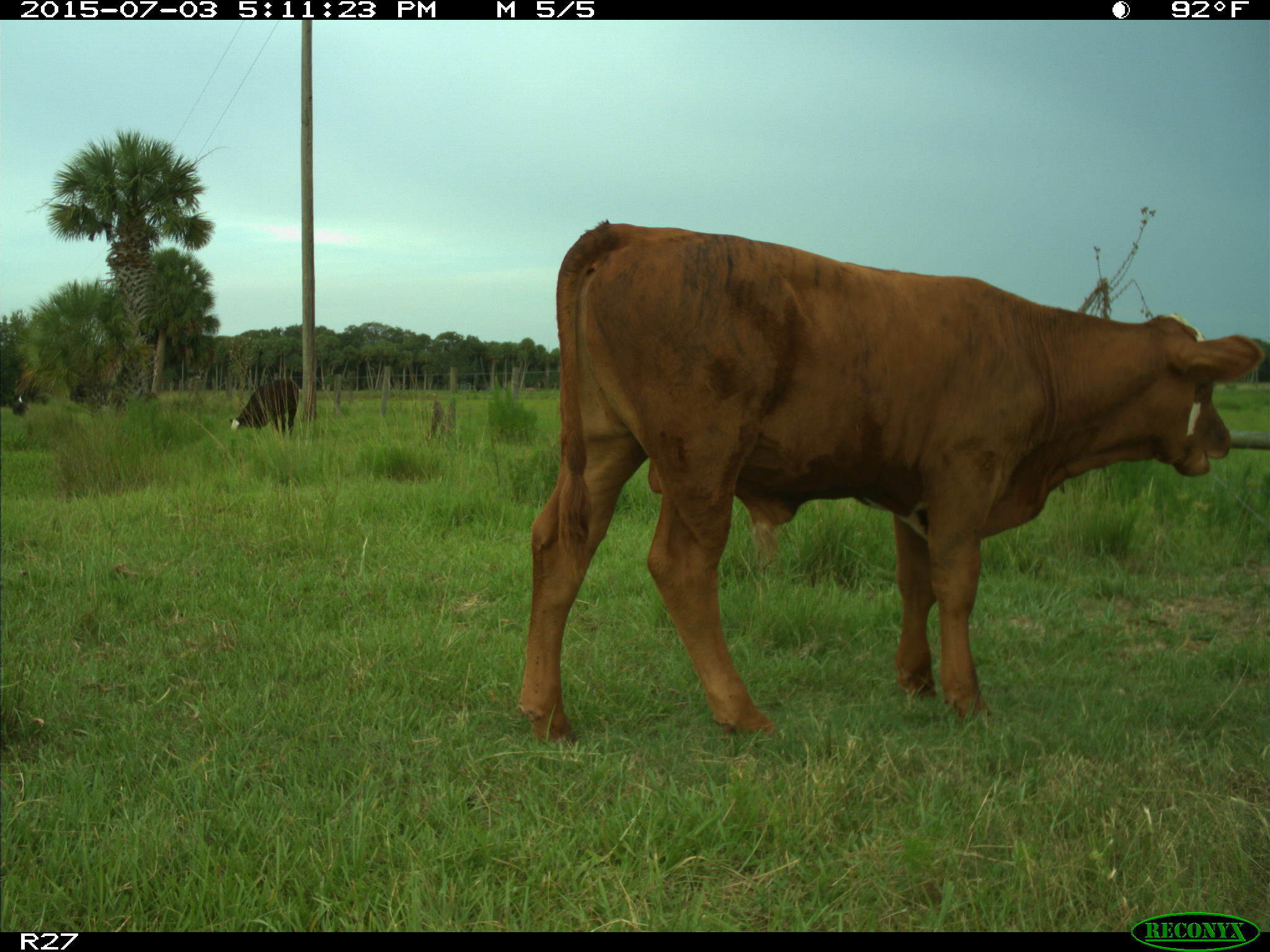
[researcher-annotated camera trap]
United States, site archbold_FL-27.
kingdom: Animalia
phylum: Chordata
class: Mammalia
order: Artiodactyla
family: Bovidae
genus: Bos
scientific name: Bos taurus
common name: domestic cow